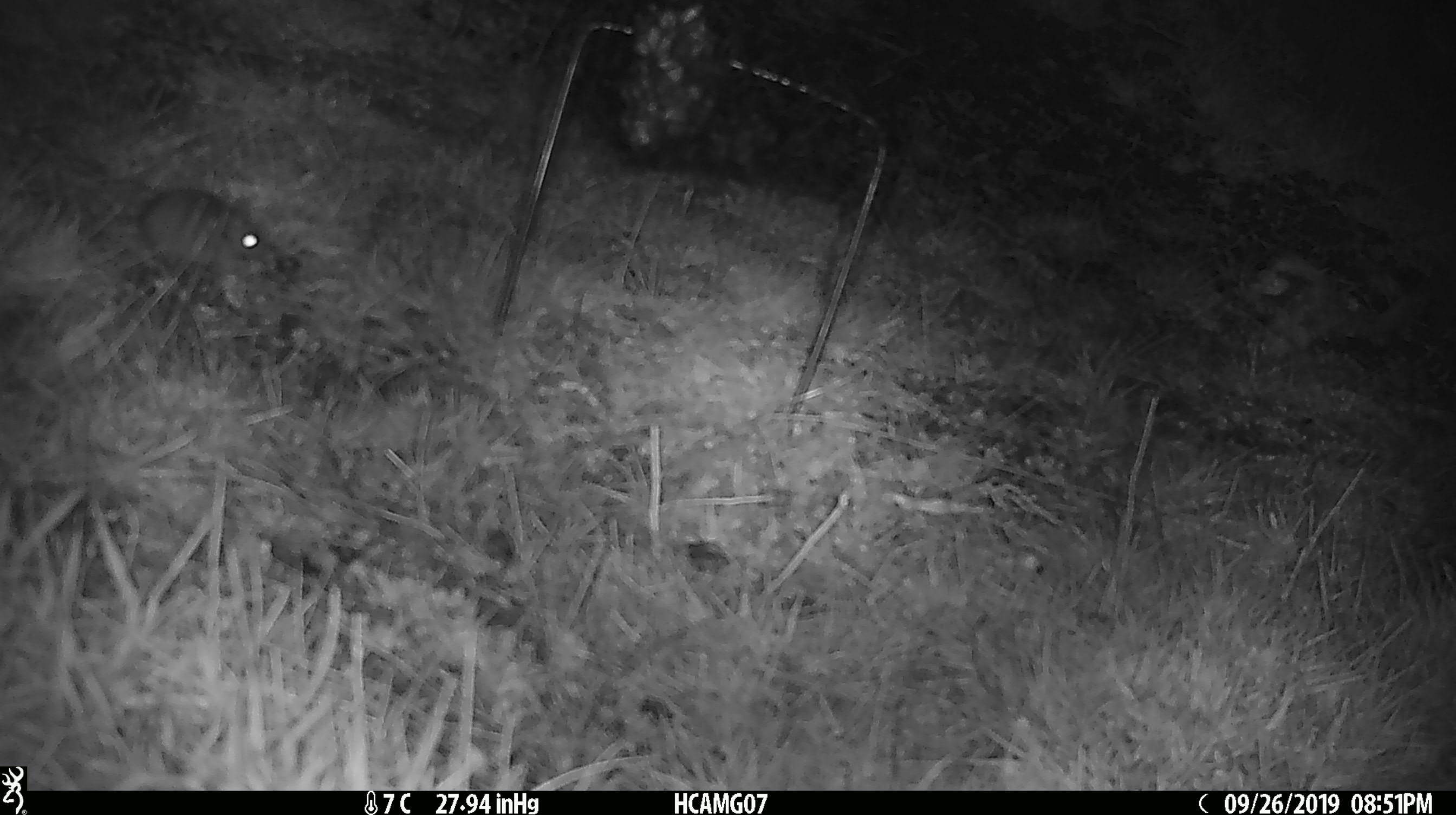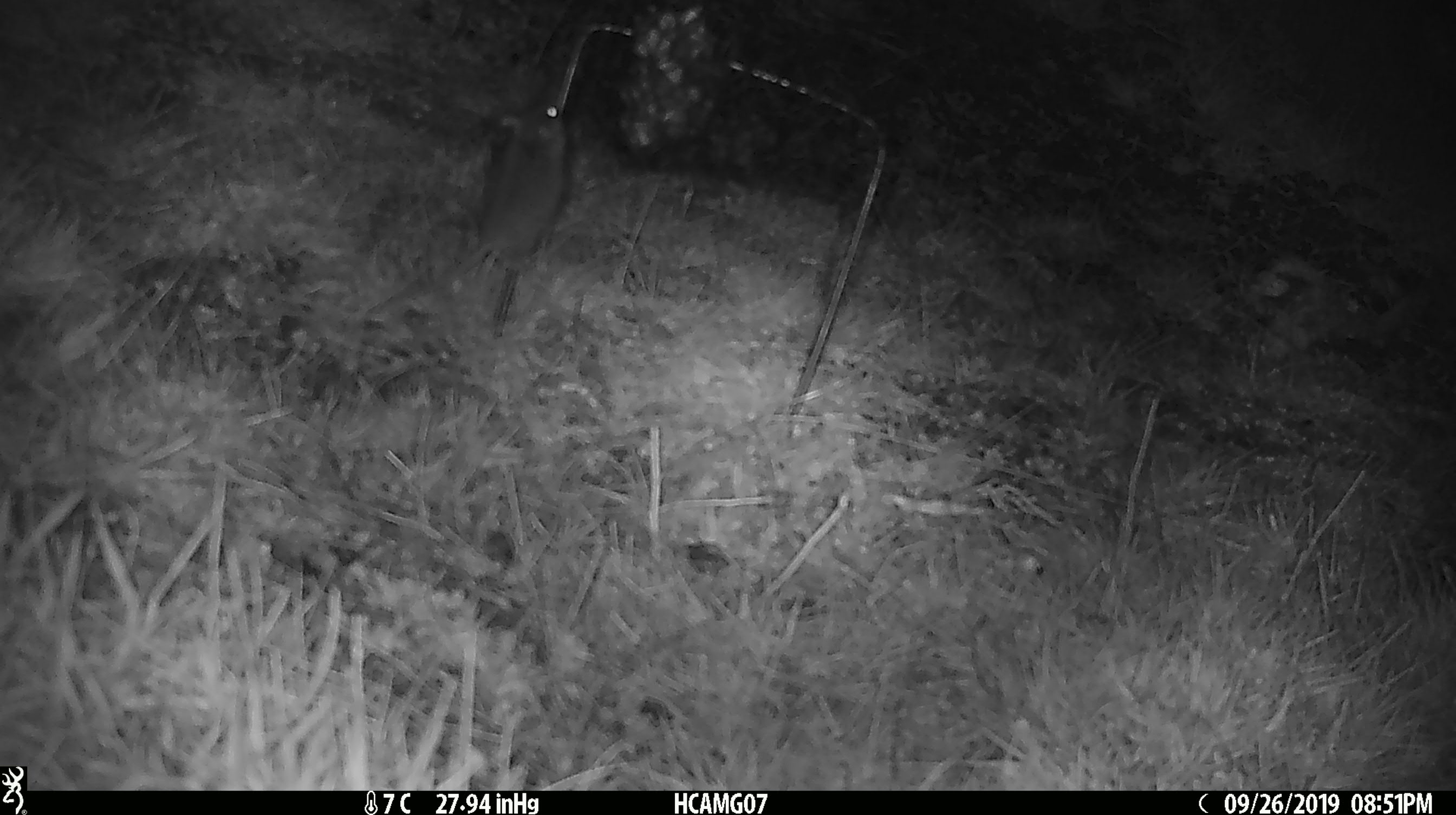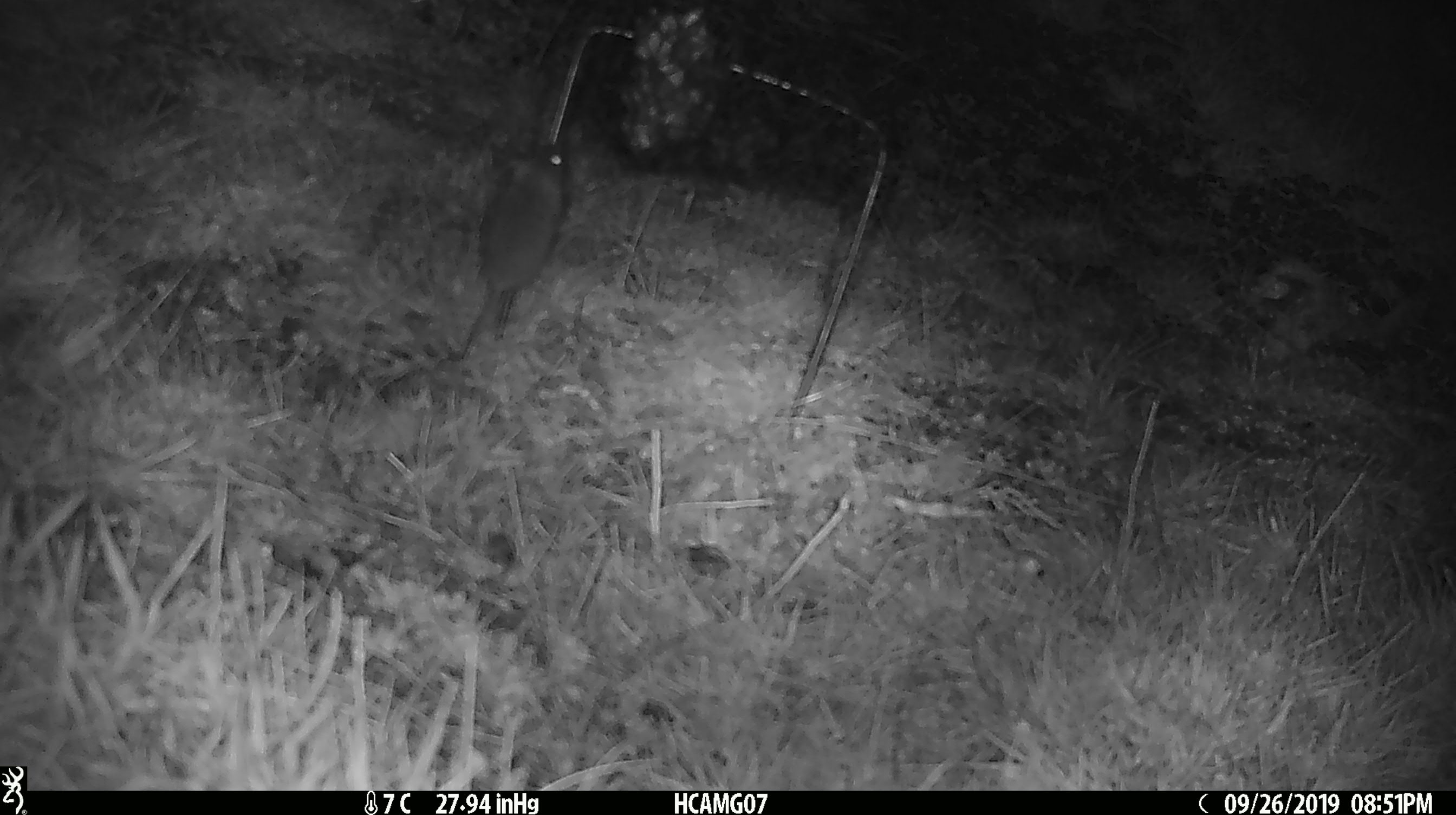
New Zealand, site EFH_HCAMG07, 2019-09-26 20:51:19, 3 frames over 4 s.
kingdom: Animalia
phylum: Chordata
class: Mammalia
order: Rodentia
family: Muridae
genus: Mus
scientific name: Mus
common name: mouse